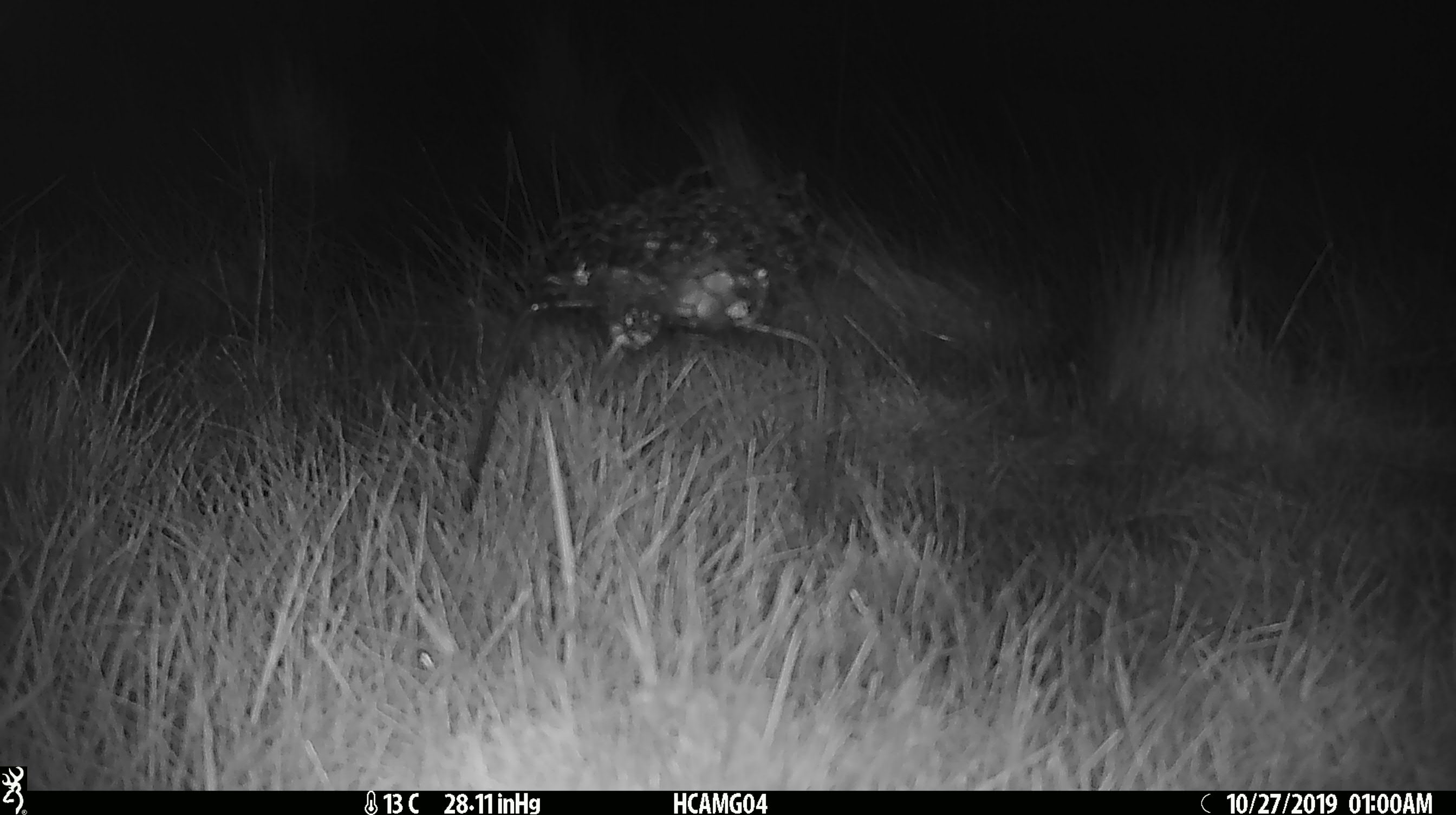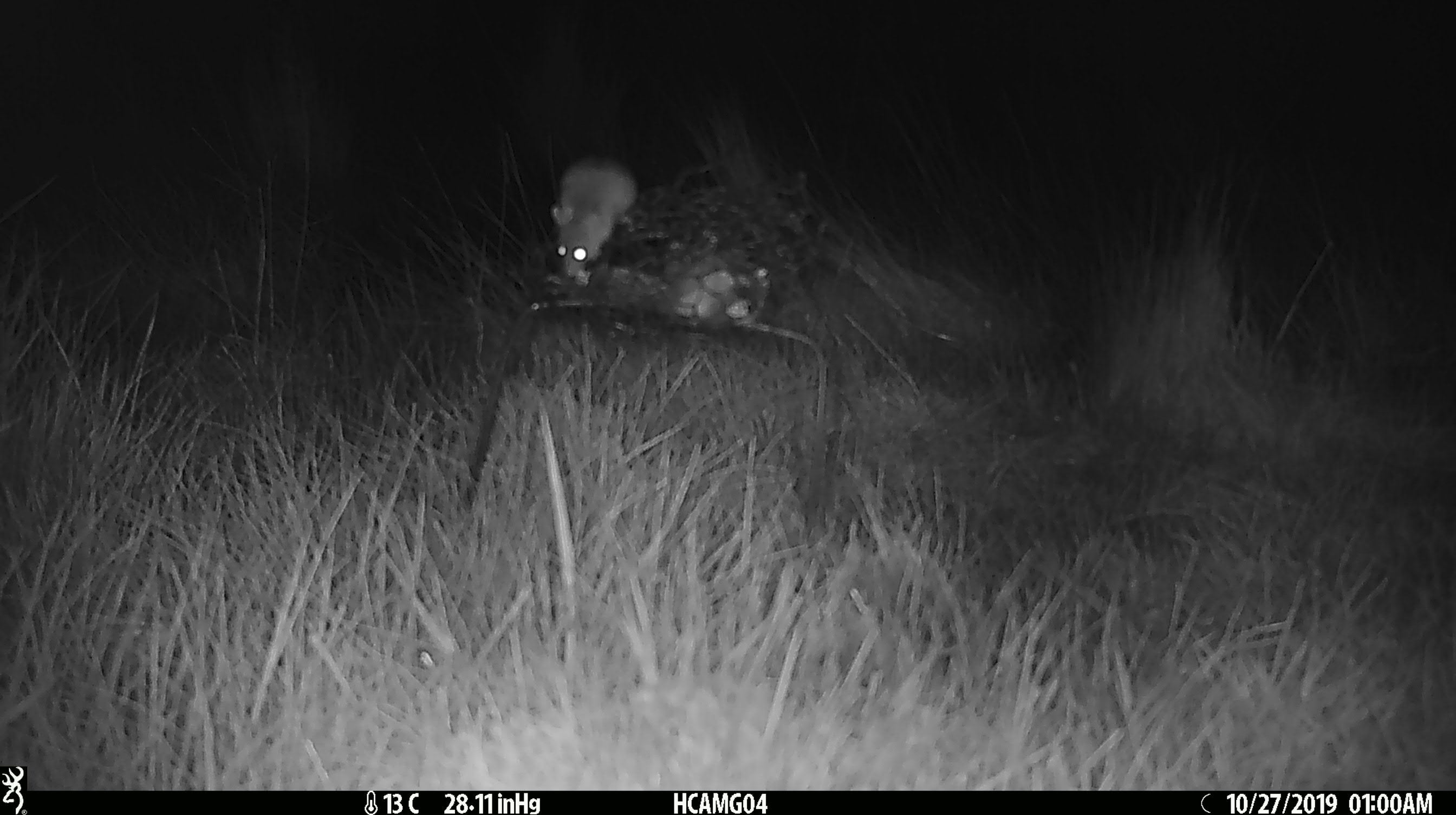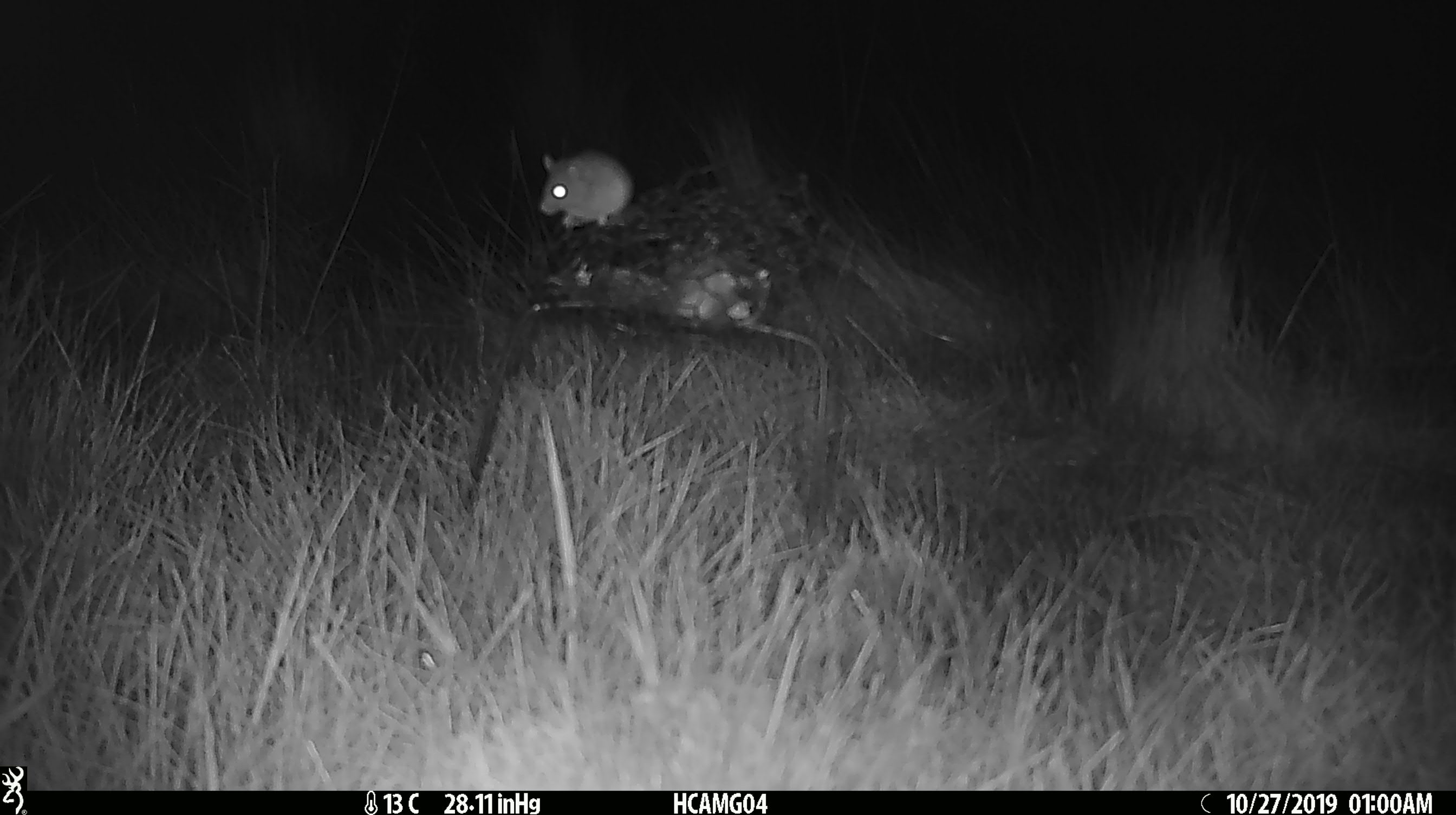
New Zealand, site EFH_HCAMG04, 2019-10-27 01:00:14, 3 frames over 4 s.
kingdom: Animalia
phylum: Chordata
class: Mammalia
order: Rodentia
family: Muridae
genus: Mus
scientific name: Mus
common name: mouse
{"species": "mouse (Mus)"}